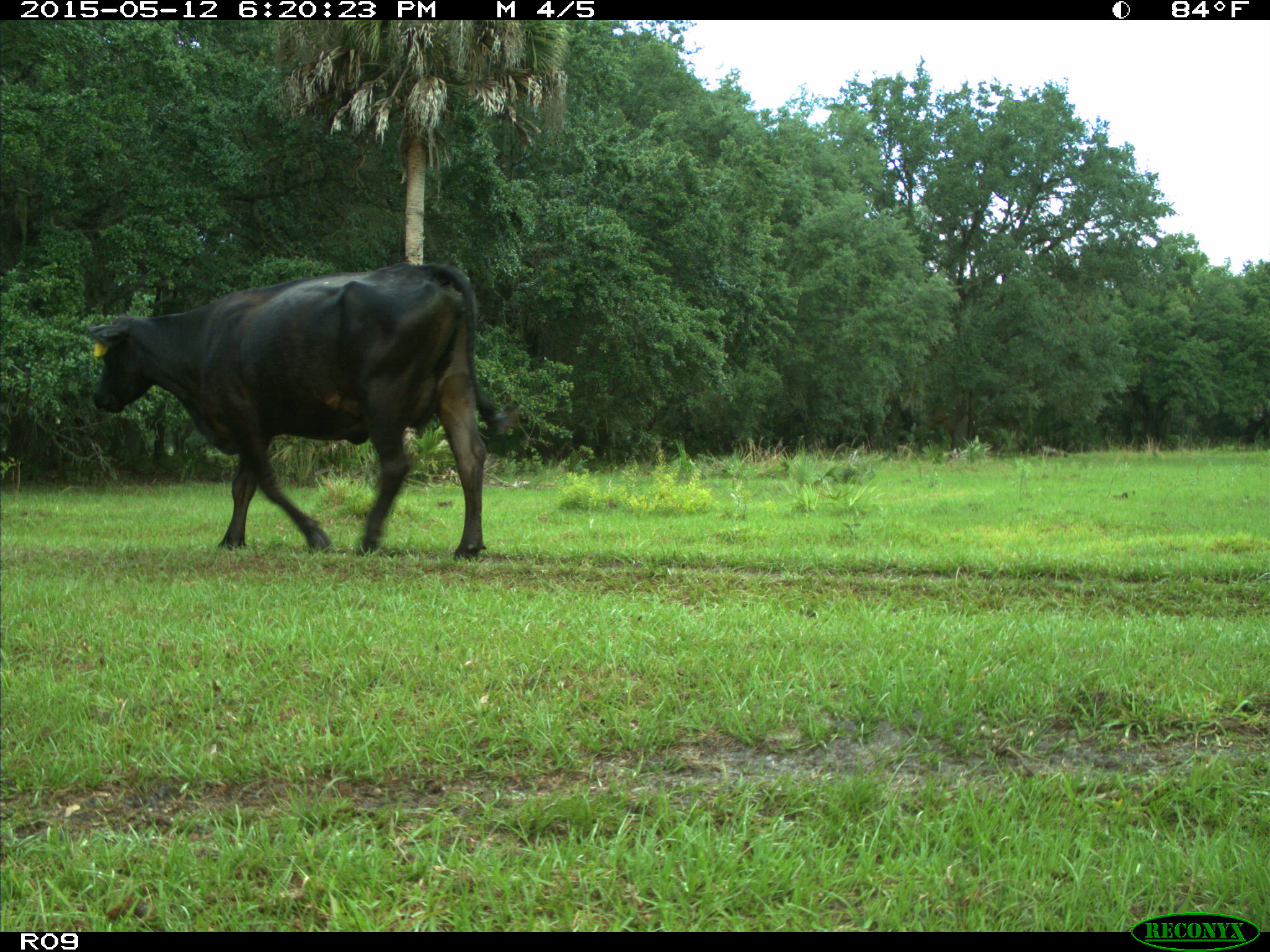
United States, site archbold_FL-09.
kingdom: Animalia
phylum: Chordata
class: Mammalia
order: Artiodactyla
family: Bovidae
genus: Bos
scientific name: Bos taurus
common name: domestic cow